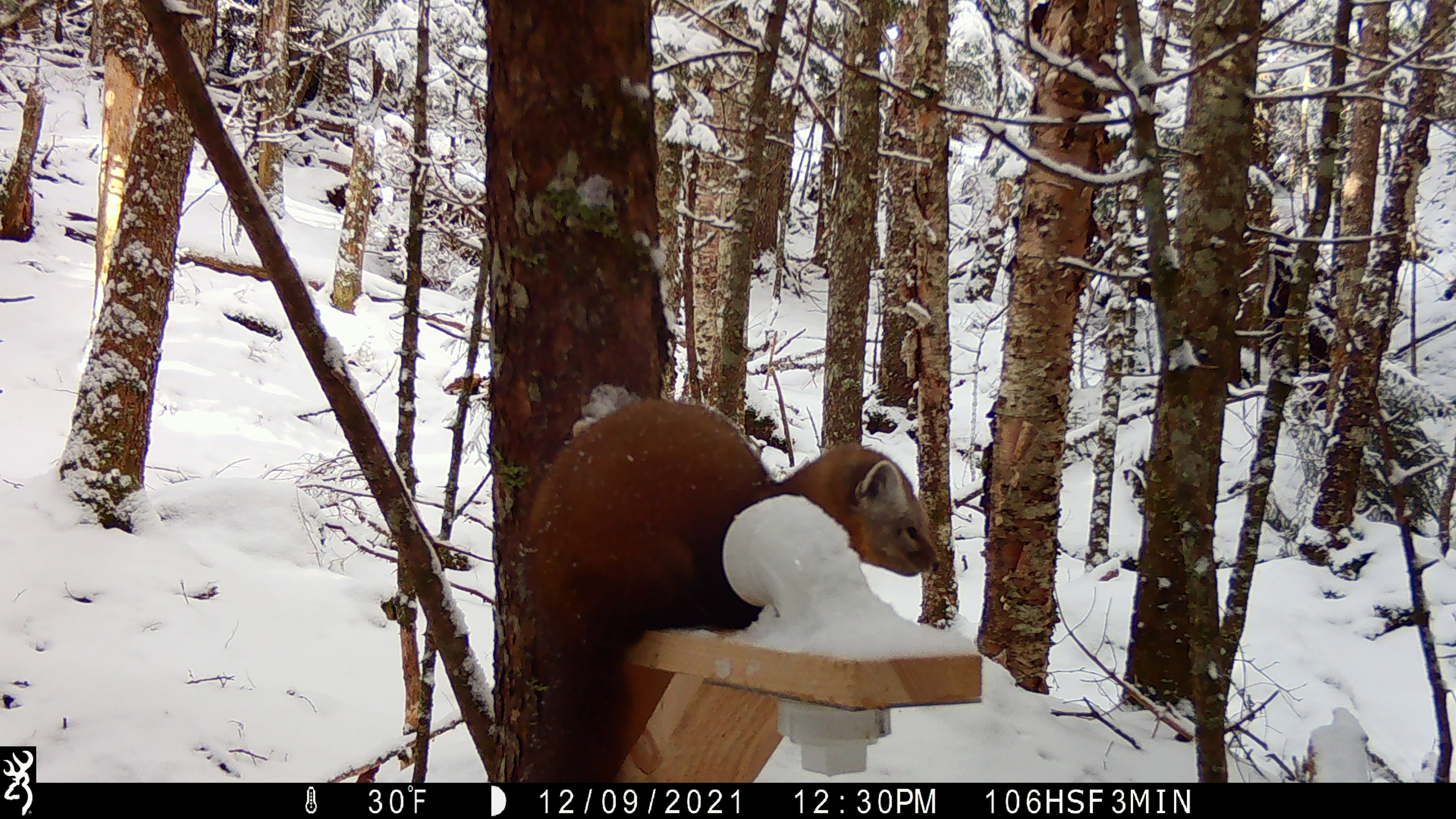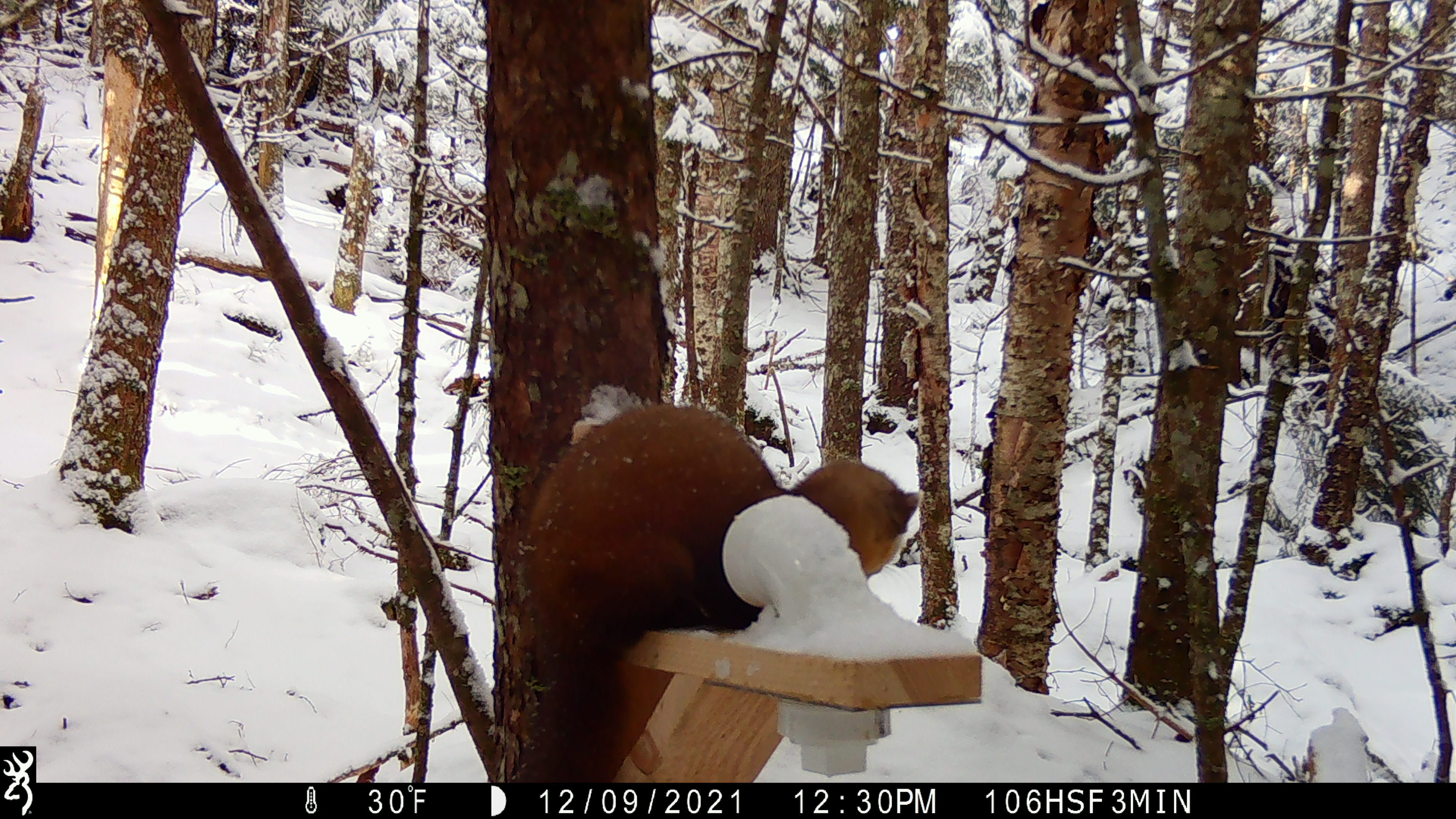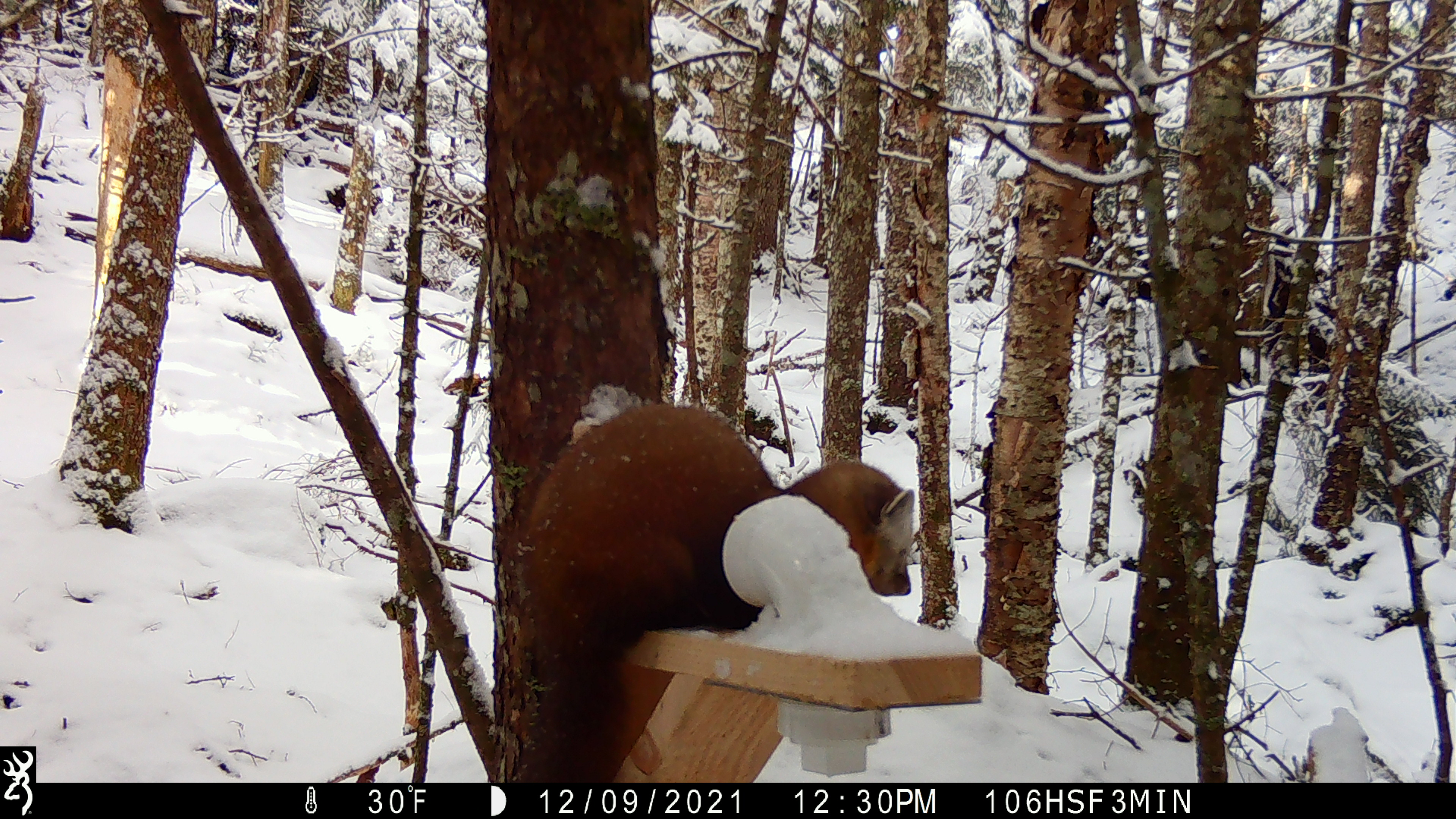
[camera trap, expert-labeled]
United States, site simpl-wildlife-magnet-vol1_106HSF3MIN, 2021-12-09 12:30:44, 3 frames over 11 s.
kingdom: Animalia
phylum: Chordata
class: Mammalia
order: Carnivora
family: Mustelidae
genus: Martes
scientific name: Martes americana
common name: american marten